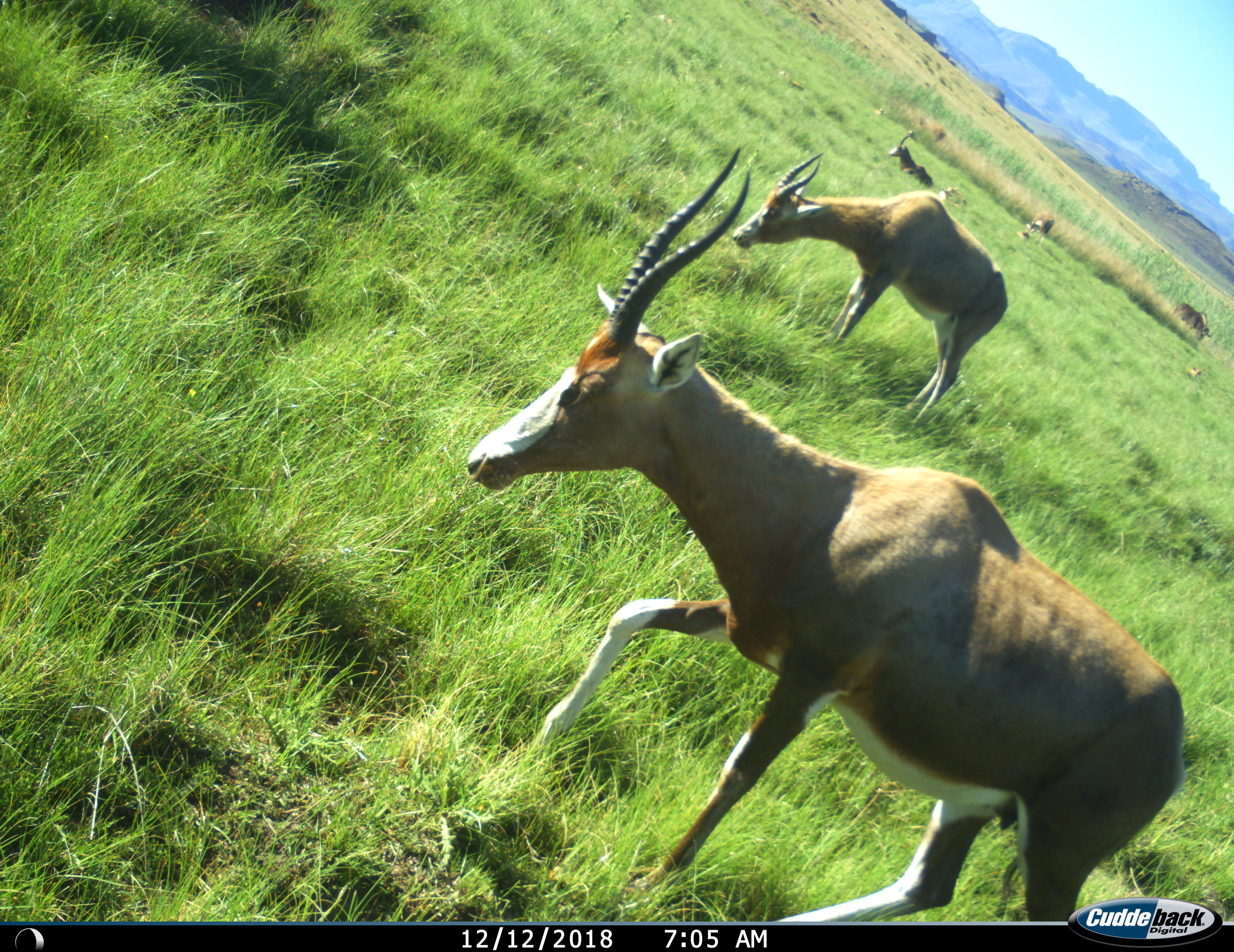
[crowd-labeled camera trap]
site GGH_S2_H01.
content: unidentified animal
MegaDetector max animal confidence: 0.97